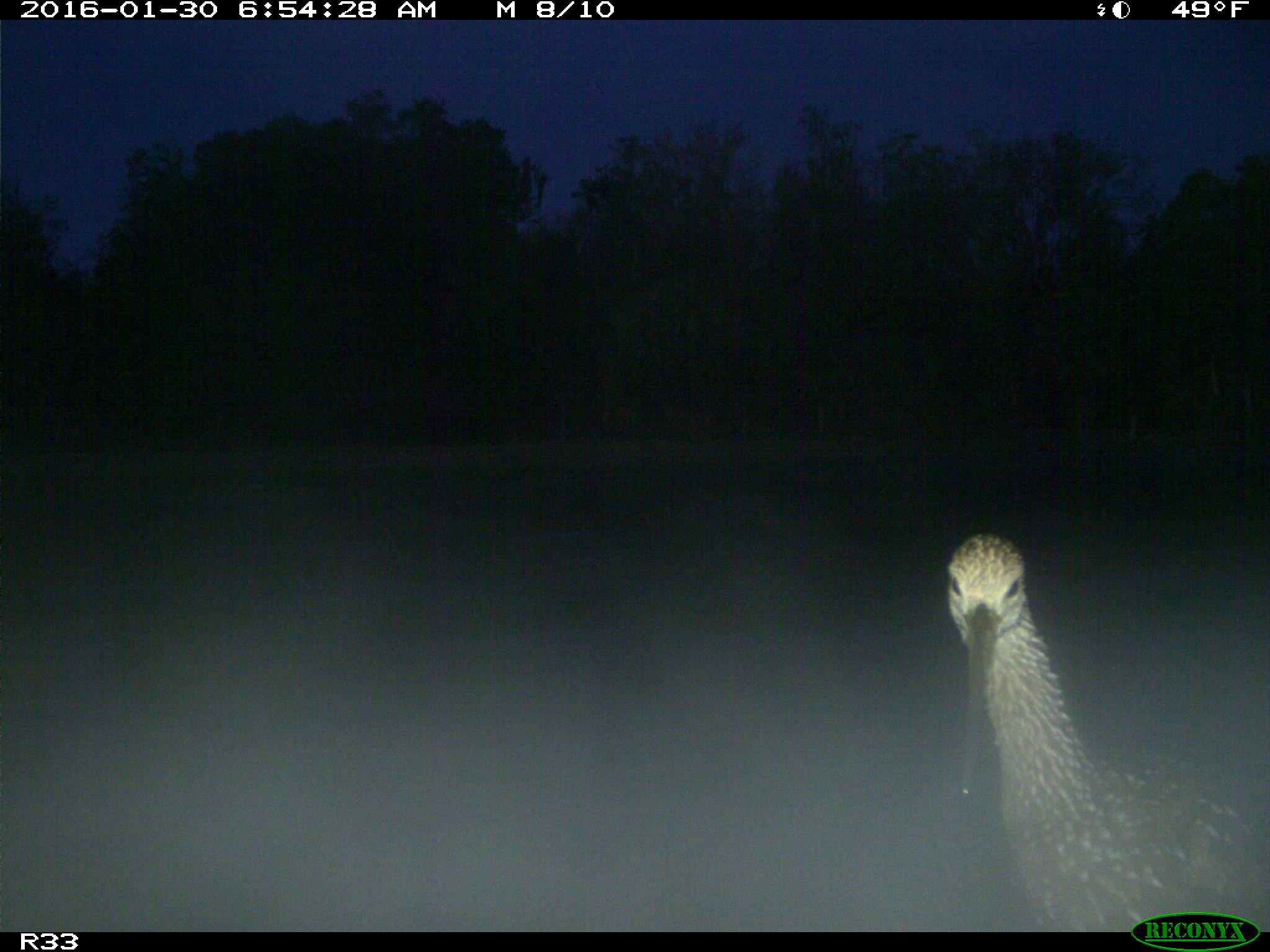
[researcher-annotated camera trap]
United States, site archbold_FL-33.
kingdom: Animalia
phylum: Chordata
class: Aves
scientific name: Aves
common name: birds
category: unidentified bird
Unidentified bird (birds) (Aves).